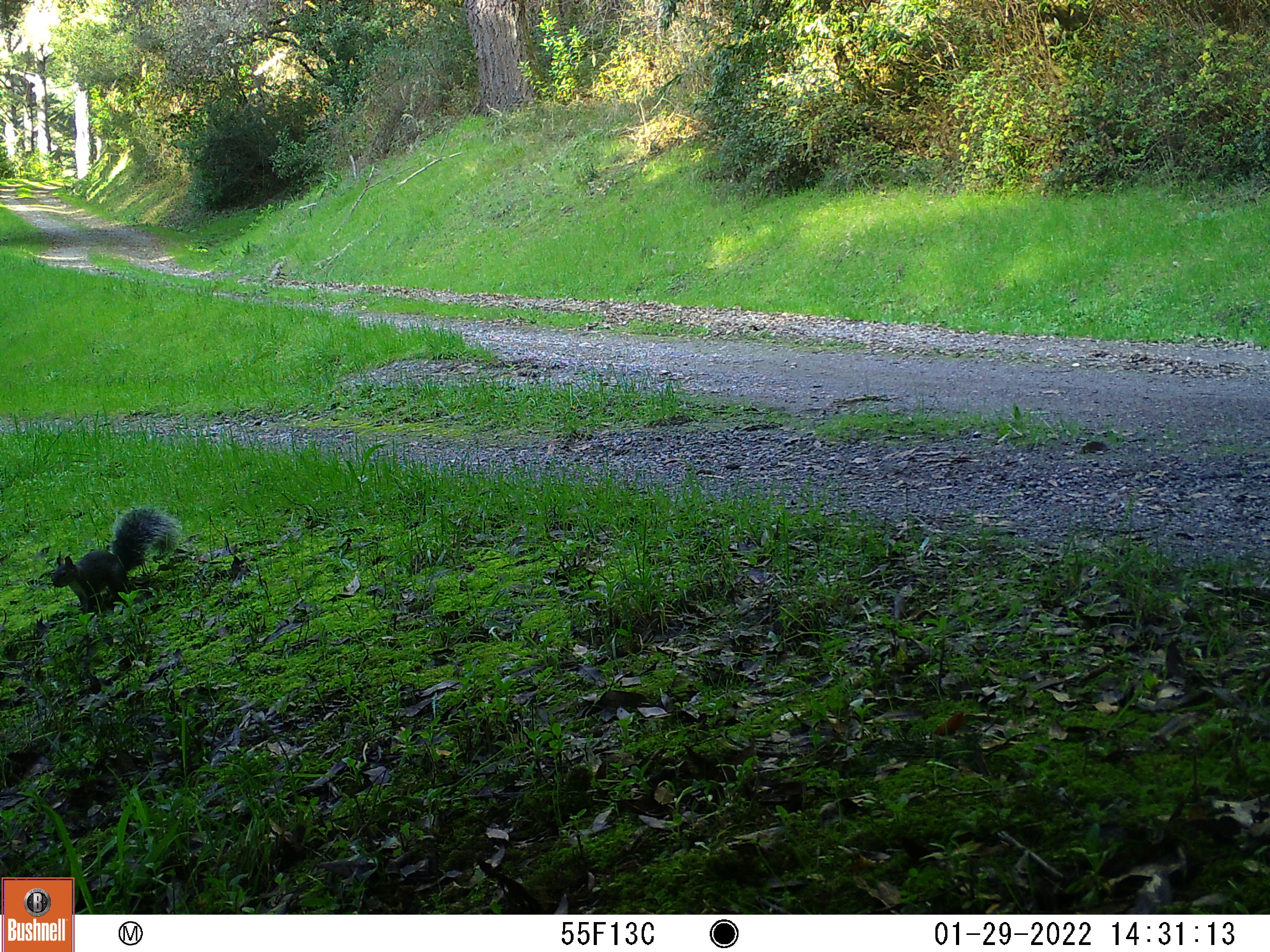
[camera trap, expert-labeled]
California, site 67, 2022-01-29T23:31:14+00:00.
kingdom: Animalia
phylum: Chordata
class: Mammalia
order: Rodentia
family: Sciuridae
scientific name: Sciuridae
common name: squirrel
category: unknown squirrel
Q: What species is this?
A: Unknown squirrel (squirrel) (Sciuridae).